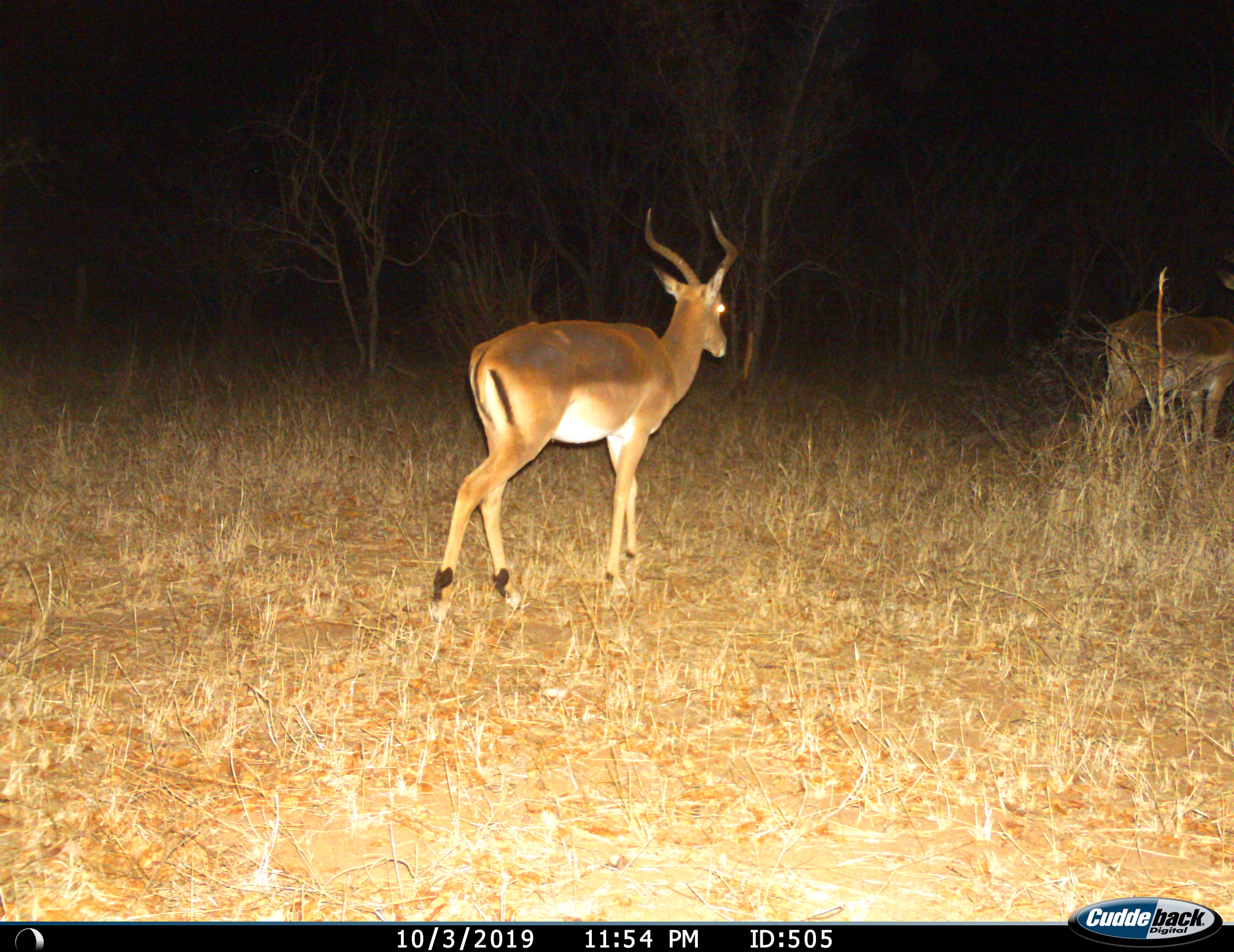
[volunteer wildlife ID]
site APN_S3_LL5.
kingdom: Animalia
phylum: Chordata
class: Mammalia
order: Artiodactyla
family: Bovidae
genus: Aepyceros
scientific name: Aepyceros melampus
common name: impala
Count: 2.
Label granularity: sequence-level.